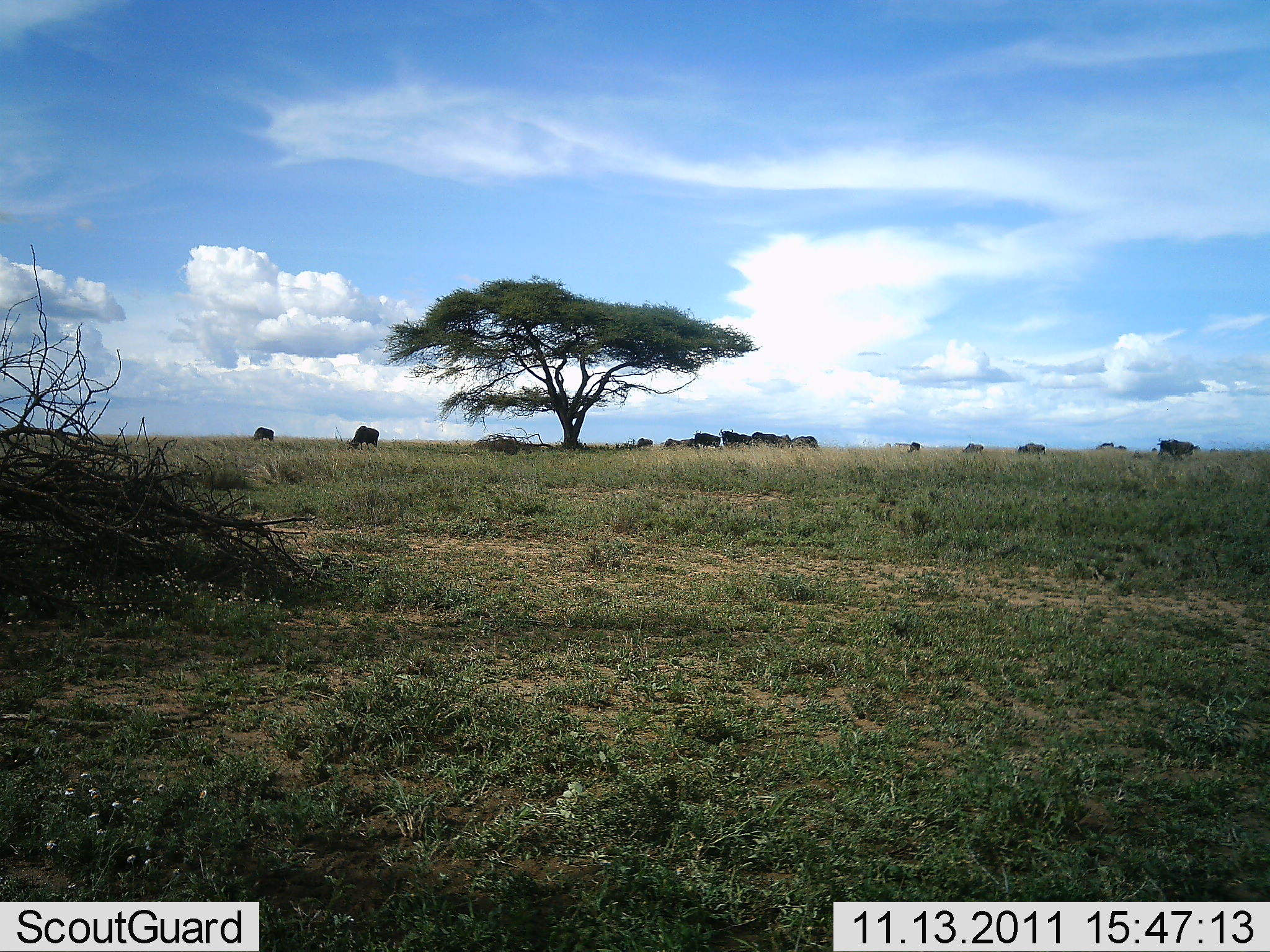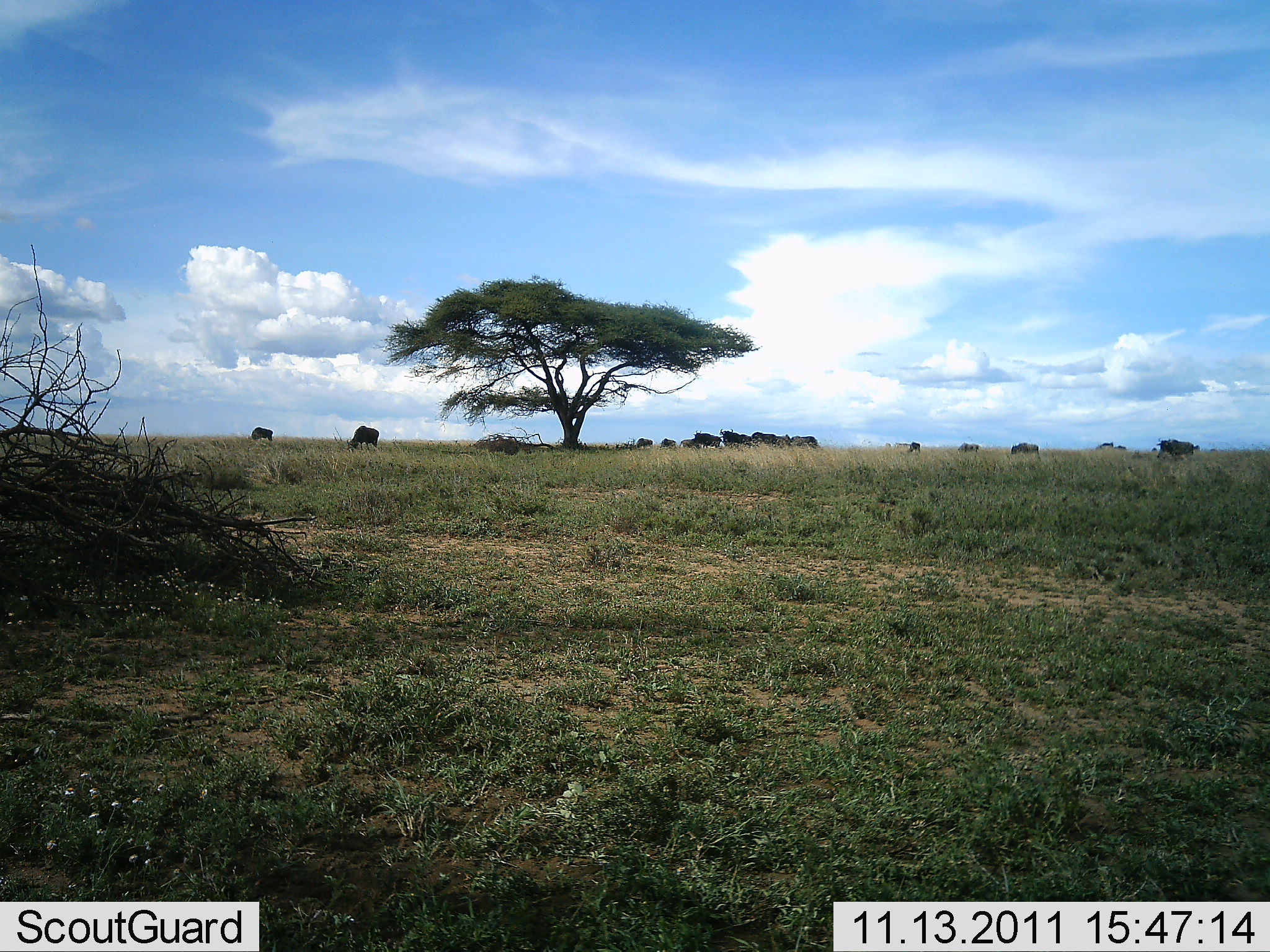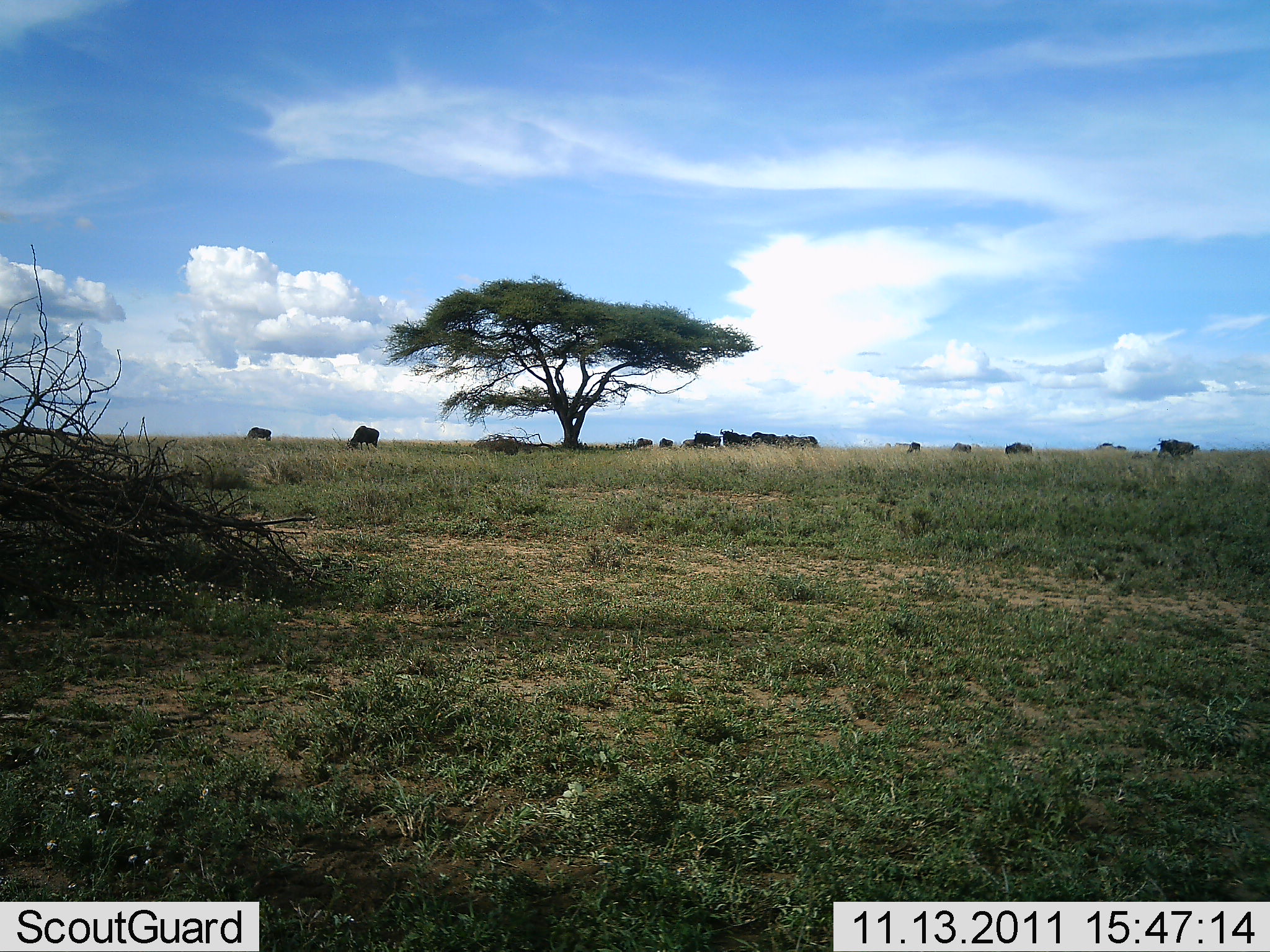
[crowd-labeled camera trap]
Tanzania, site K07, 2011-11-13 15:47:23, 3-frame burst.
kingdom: Animalia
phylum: Chordata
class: Mammalia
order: Artiodactyla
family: Bovidae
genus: Connochaetes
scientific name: Connochaetes taurinus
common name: blue wildebeest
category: wildebeest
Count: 11-50.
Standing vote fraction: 50%.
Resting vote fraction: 8%.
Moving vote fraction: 67%.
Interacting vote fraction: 0%.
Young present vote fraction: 0%.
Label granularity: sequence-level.